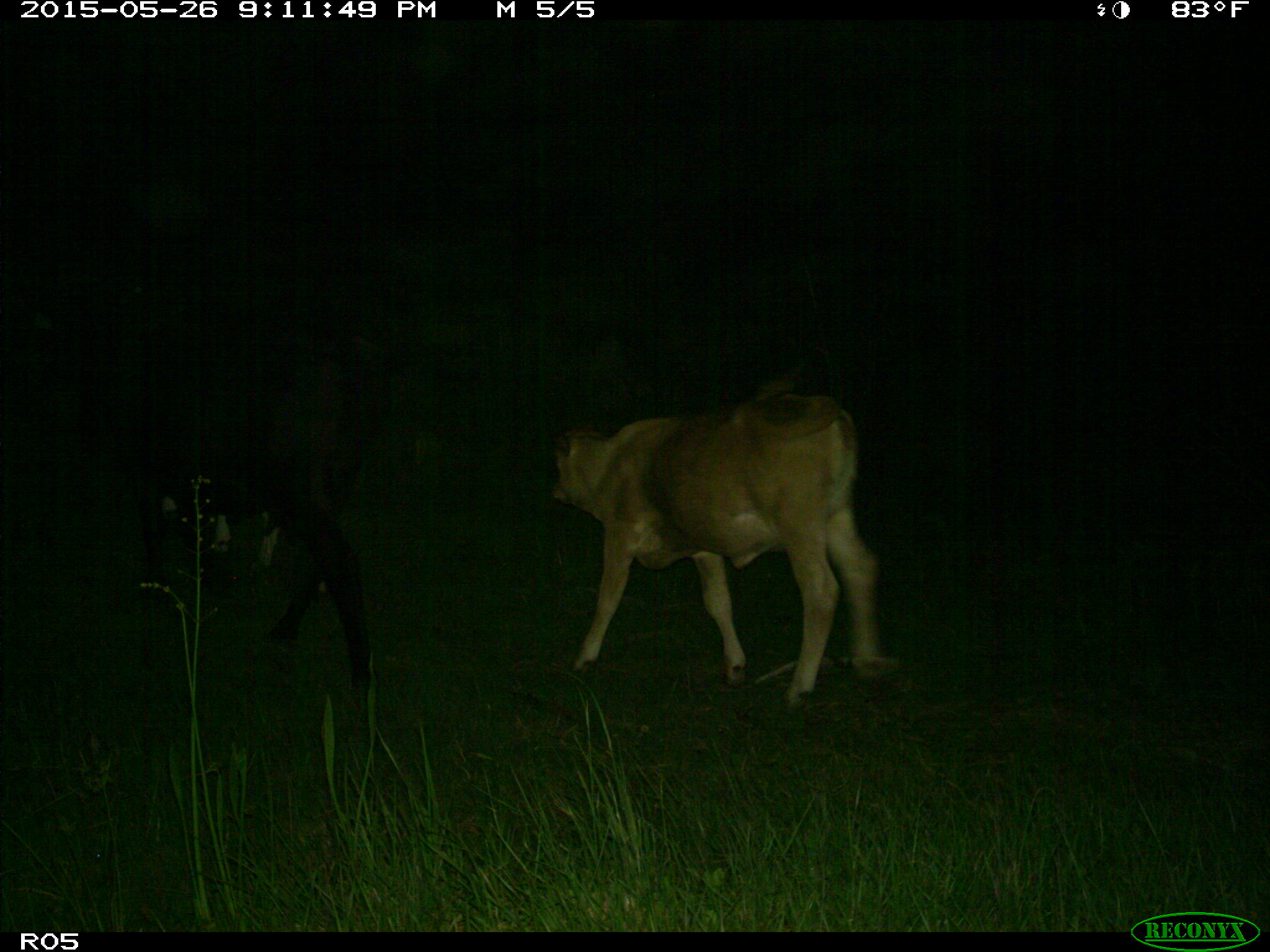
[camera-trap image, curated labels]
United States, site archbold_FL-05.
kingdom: Animalia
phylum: Chordata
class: Mammalia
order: Artiodactyla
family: Bovidae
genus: Bos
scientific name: Bos taurus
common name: domestic cow